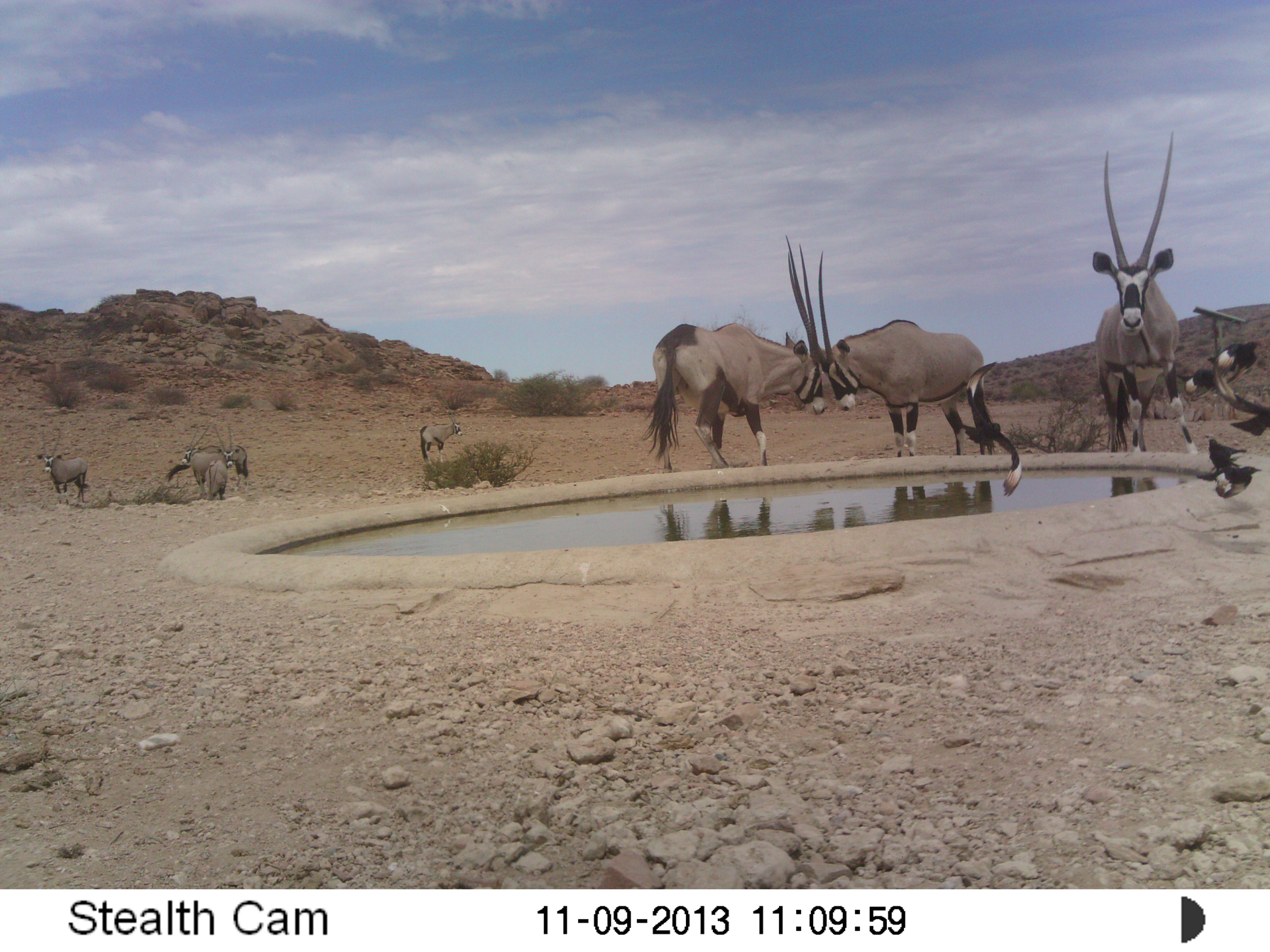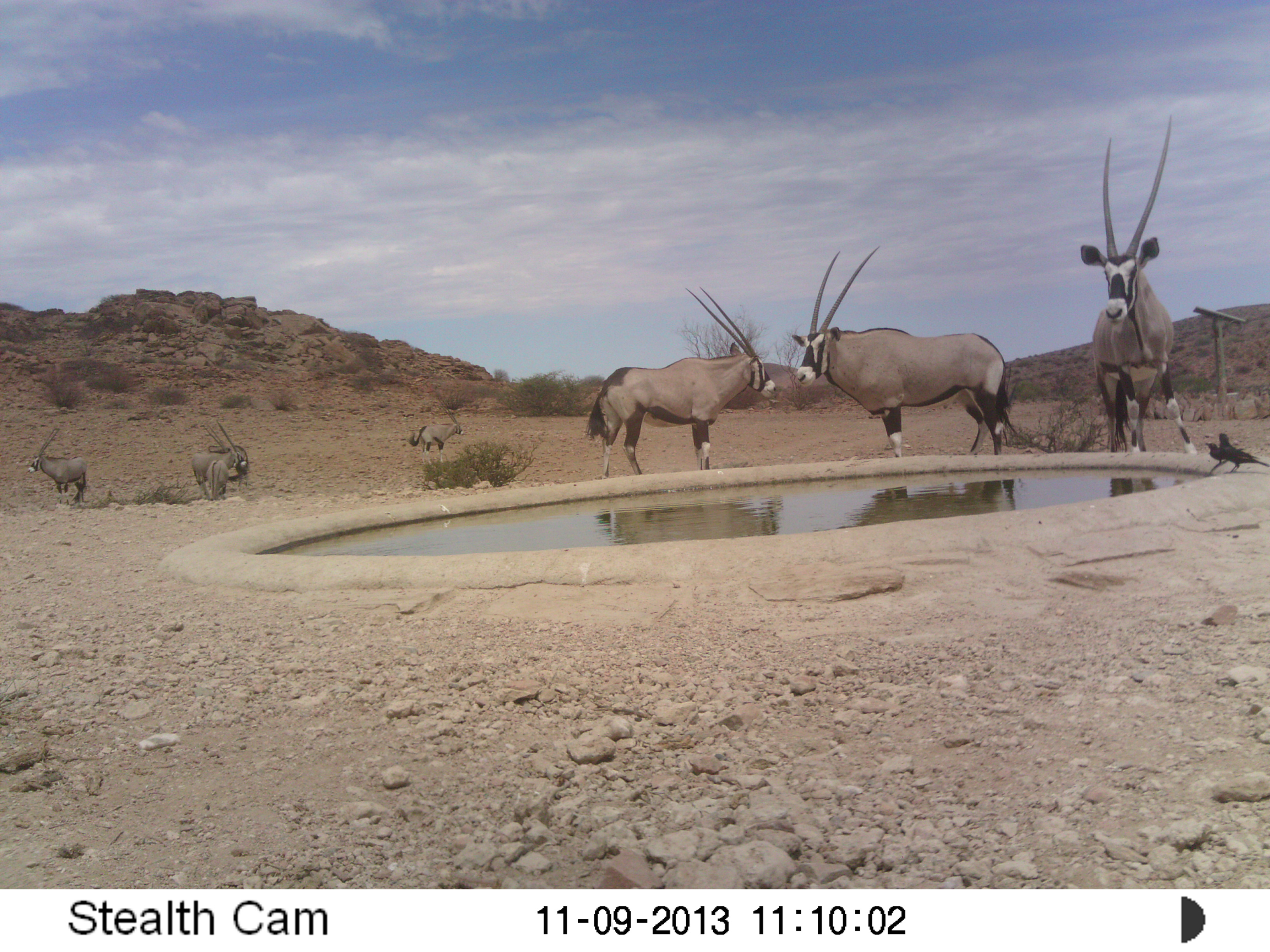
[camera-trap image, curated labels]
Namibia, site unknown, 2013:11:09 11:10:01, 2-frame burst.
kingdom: Animalia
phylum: Chordata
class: Mammalia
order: Artiodactyla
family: Bovidae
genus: Oryx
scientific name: Oryx gazella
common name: gemsbok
Oryx gazella (gemsbok).